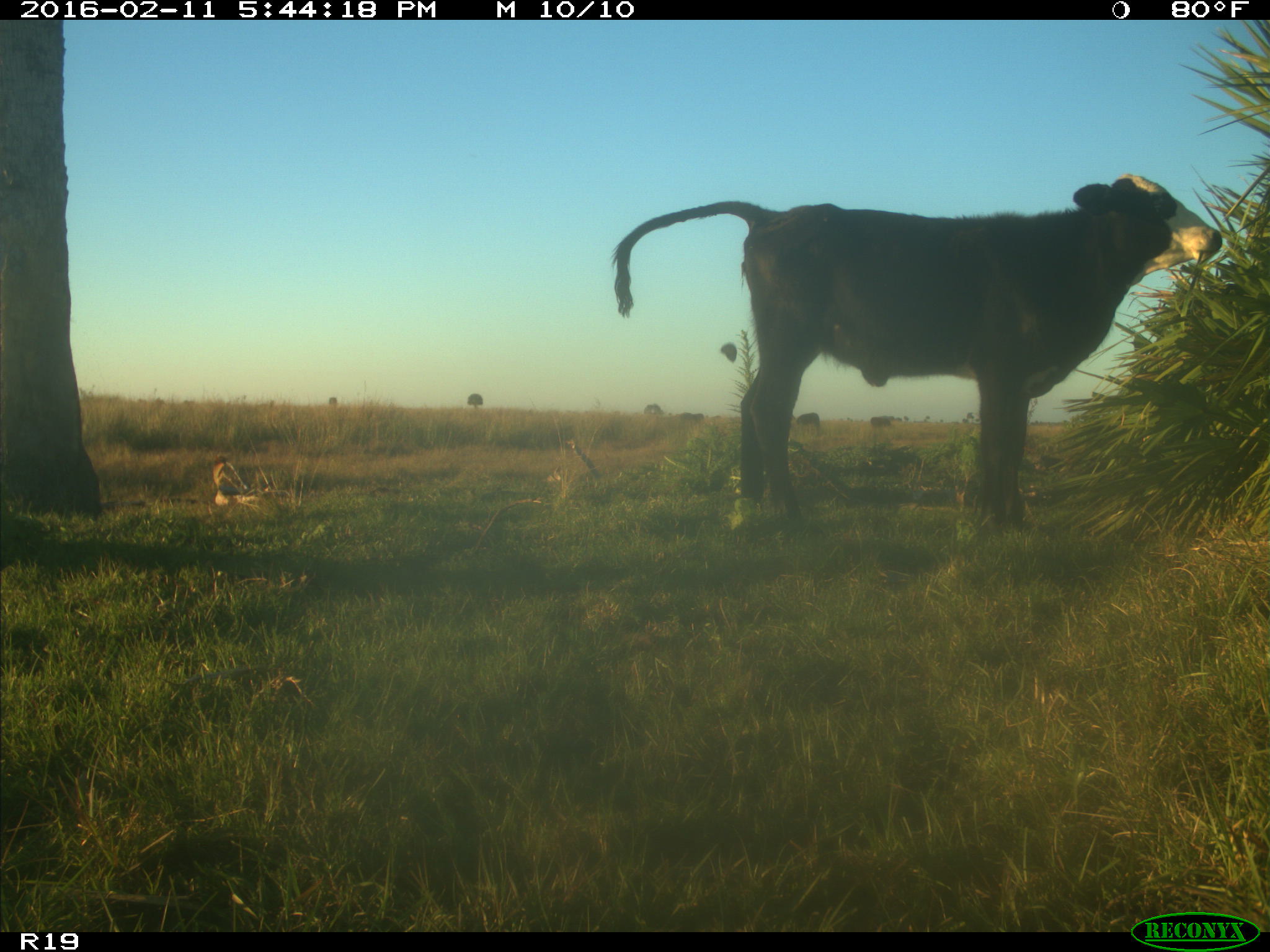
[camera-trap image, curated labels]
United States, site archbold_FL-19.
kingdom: Animalia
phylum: Chordata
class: Mammalia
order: Artiodactyla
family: Bovidae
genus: Bos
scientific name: Bos taurus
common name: domestic cow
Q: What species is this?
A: Bos taurus (domestic cow).